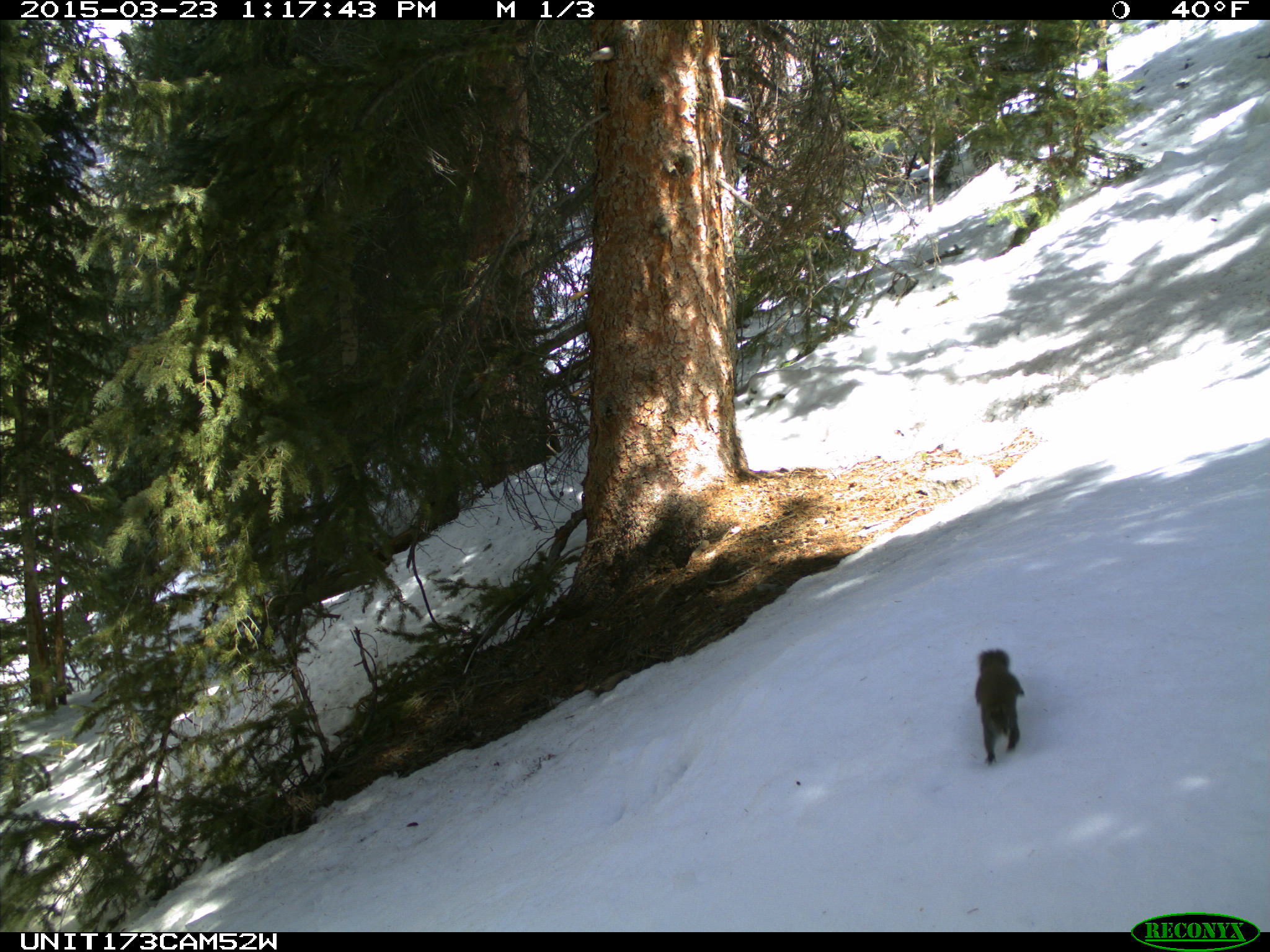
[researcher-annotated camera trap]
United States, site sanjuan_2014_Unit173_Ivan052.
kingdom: Animalia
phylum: Chordata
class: Mammalia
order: Rodentia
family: Sciuridae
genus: Tamiasciurus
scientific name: Tamiasciurus hudsonicus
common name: american red squirrel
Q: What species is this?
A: Tamiasciurus hudsonicus (american red squirrel).